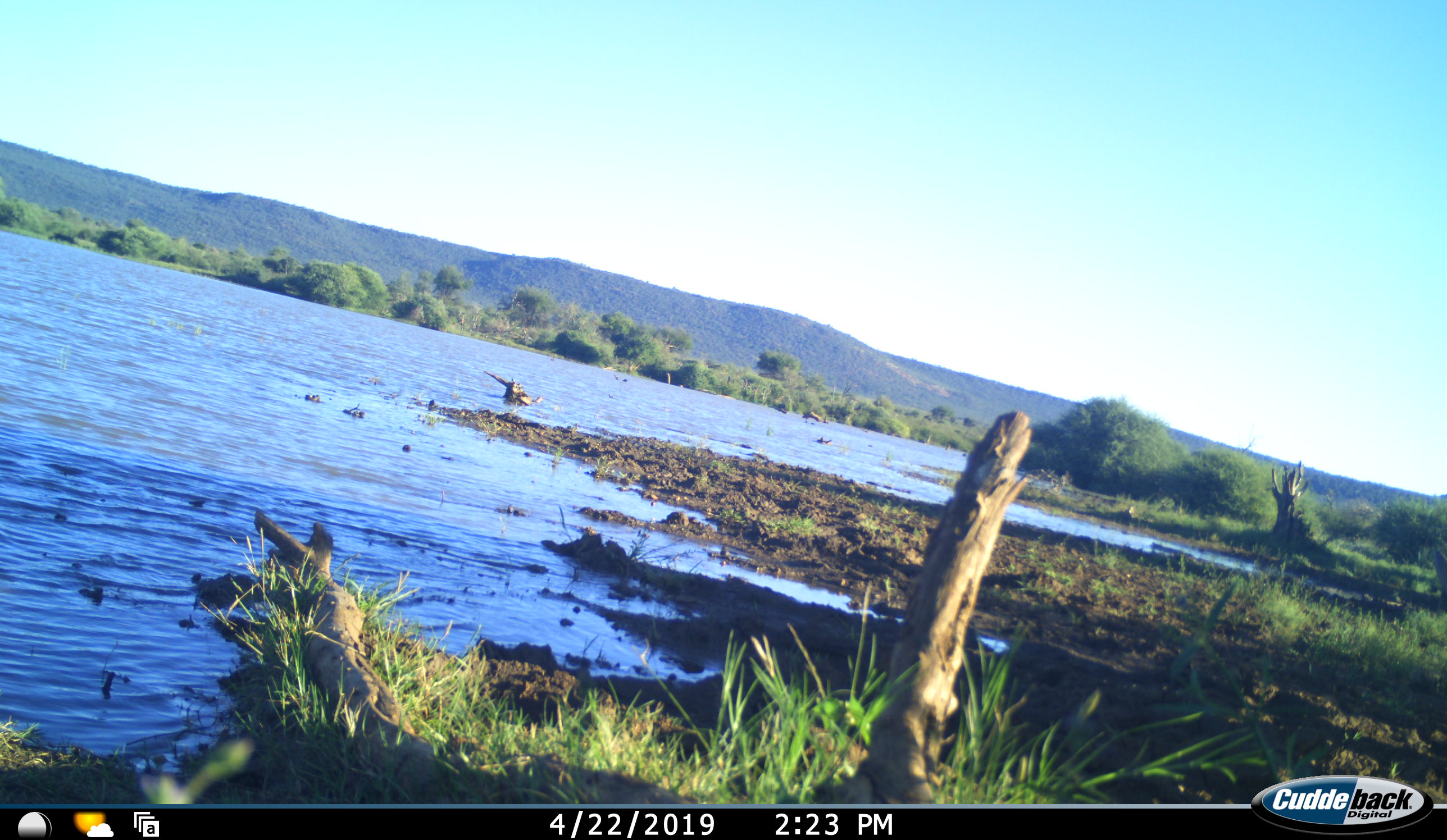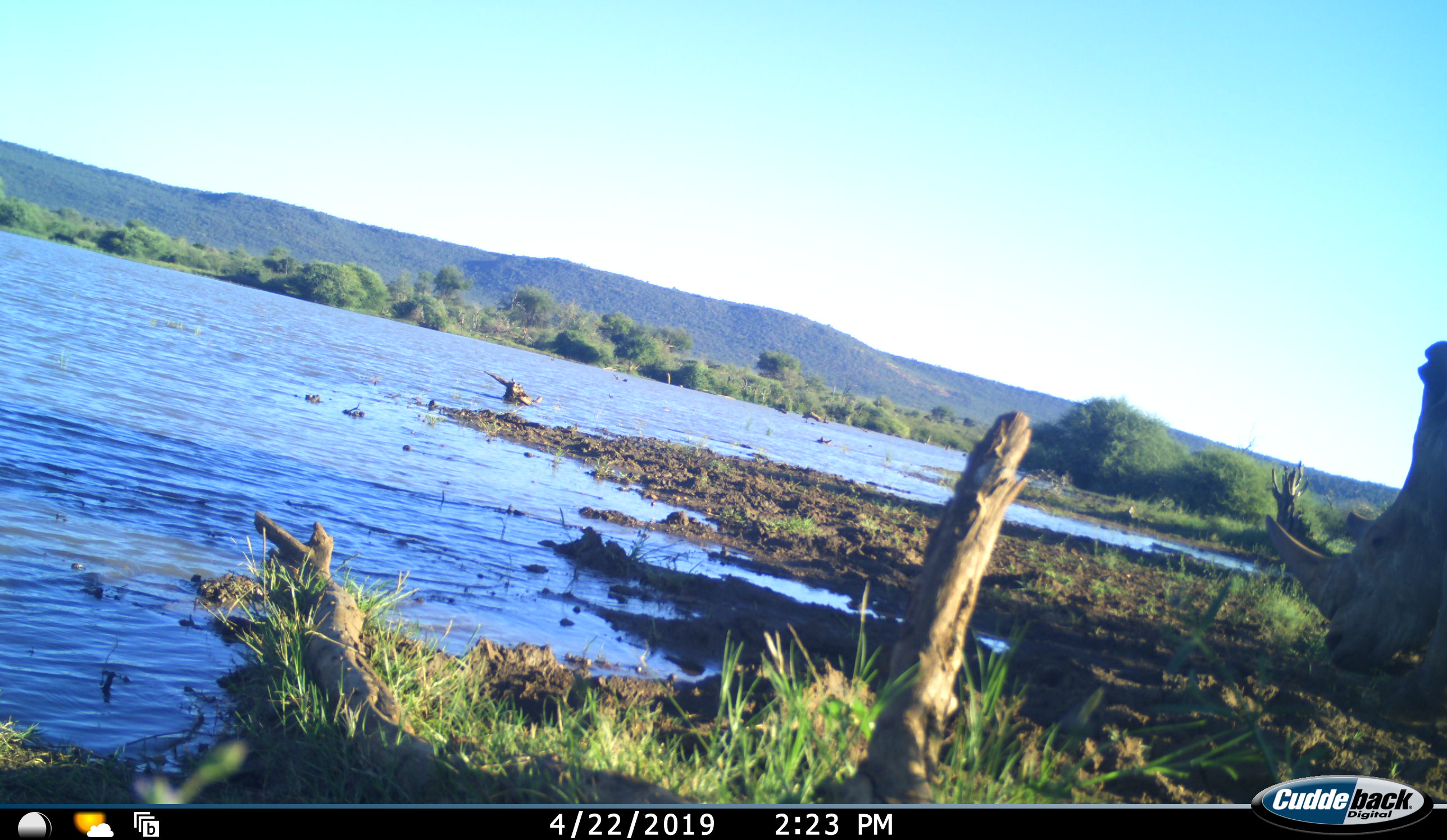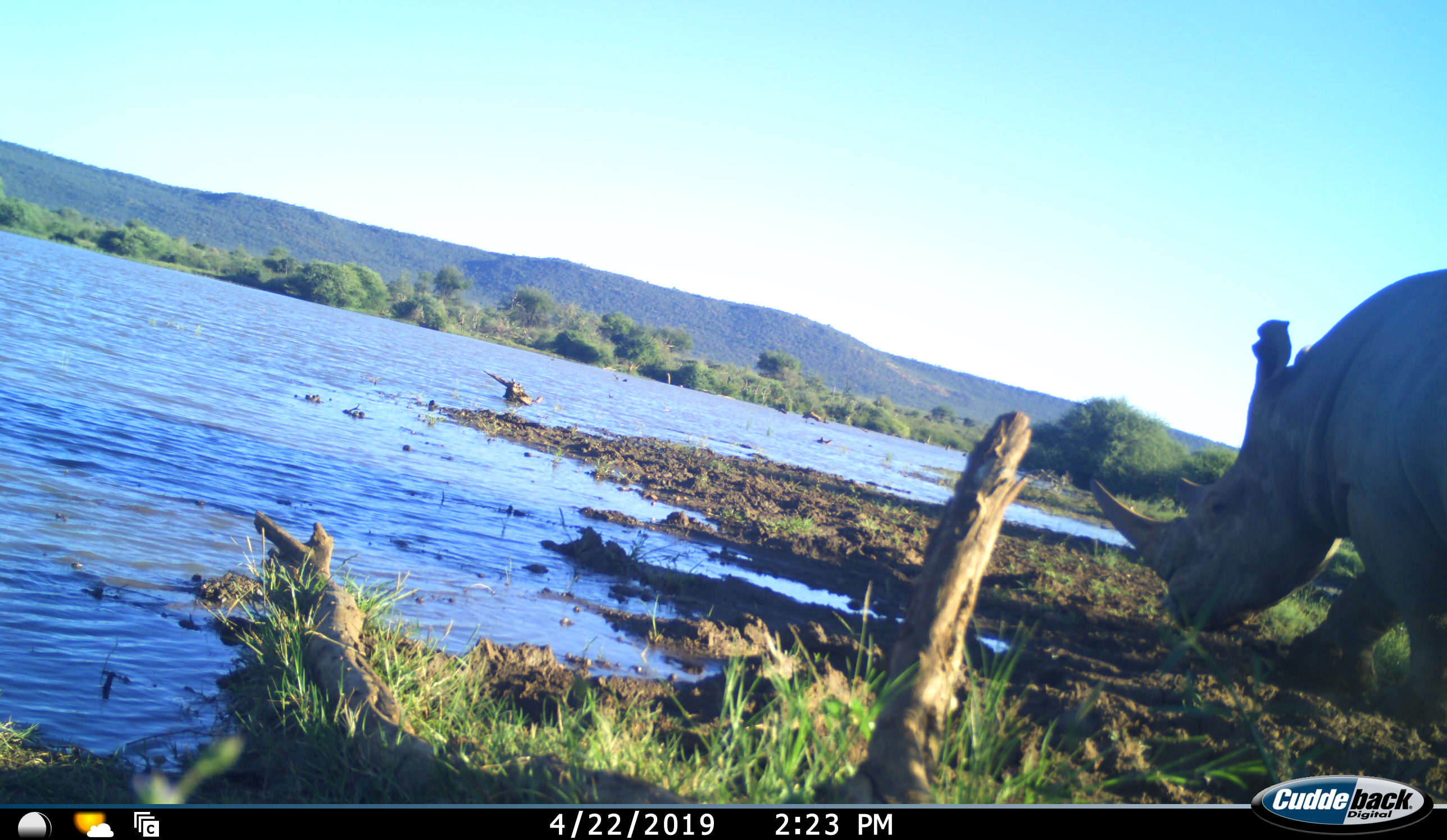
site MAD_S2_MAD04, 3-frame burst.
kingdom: Animalia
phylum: Chordata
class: Mammalia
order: Perissodactyla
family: Rhinocerotidae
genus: Diceros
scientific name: Diceros bicornis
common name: black rhinoceros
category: rhinocerosblack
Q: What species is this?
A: Rhinocerosblack (black rhinoceros) (Diceros bicornis).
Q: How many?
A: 1.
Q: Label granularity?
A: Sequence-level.